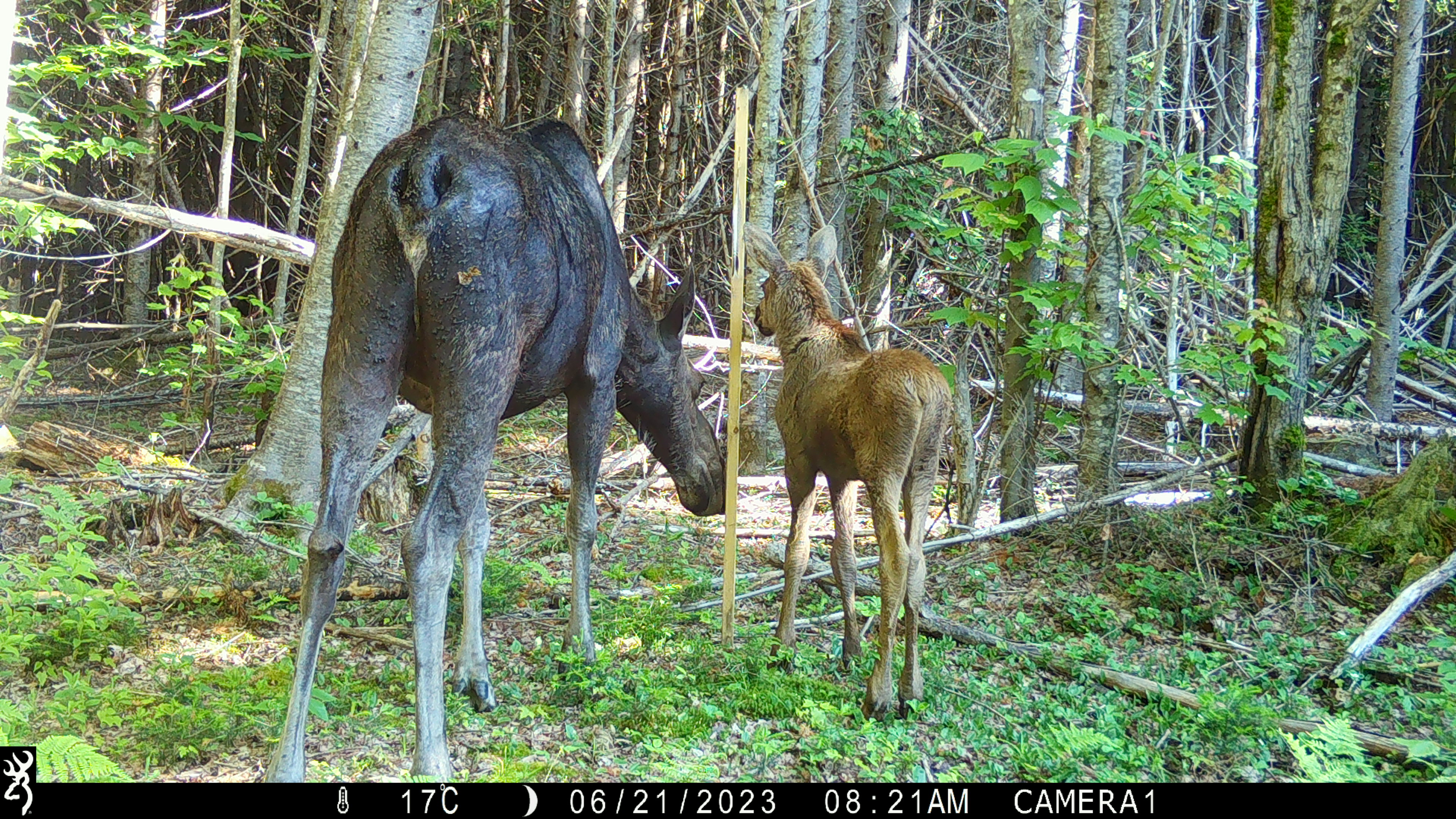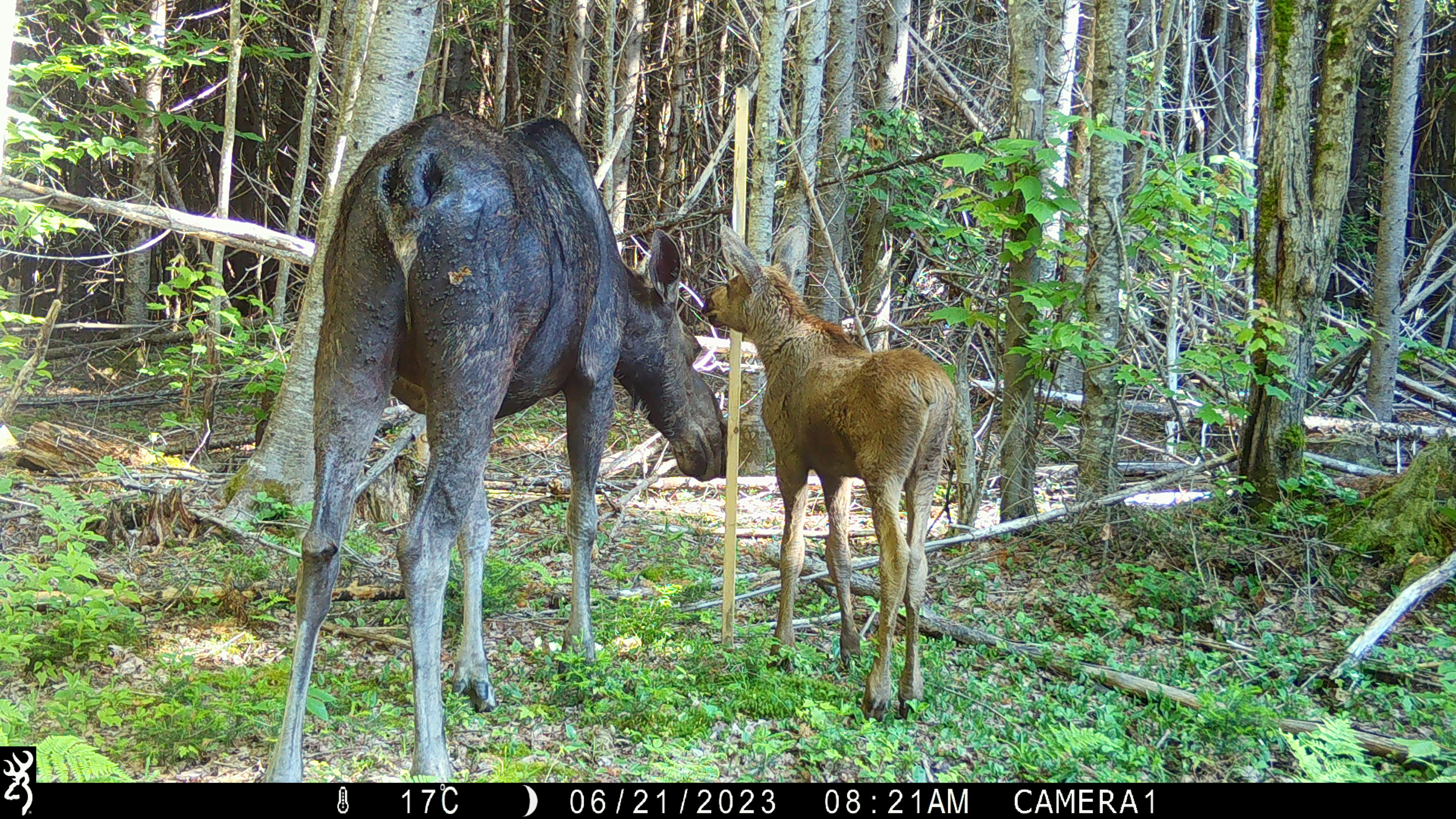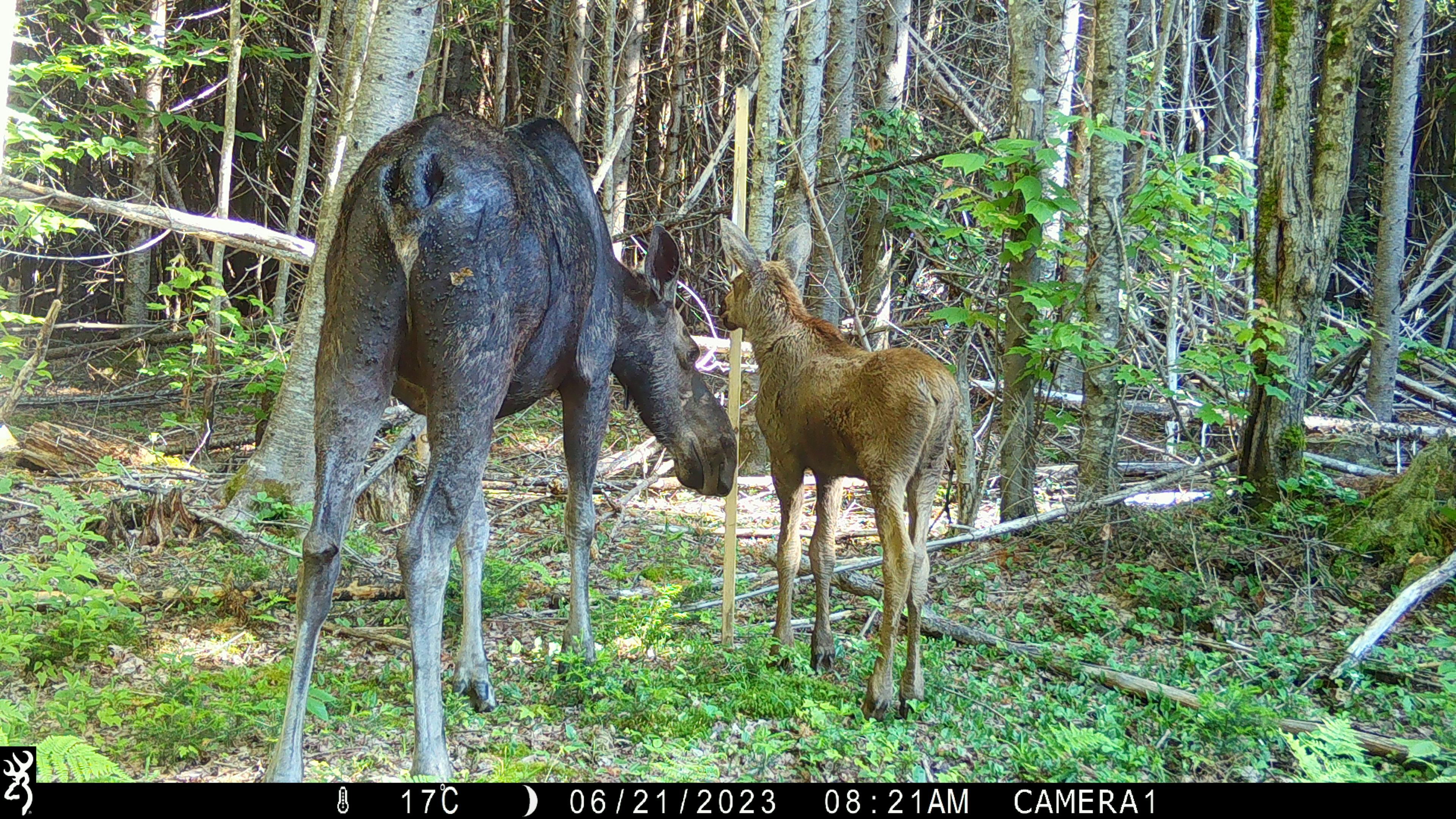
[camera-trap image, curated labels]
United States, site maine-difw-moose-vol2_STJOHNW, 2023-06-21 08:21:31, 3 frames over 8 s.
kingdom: Animalia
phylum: Chordata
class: Mammalia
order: Artiodactyla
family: Cervidae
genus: Alces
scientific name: Alces alces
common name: moose